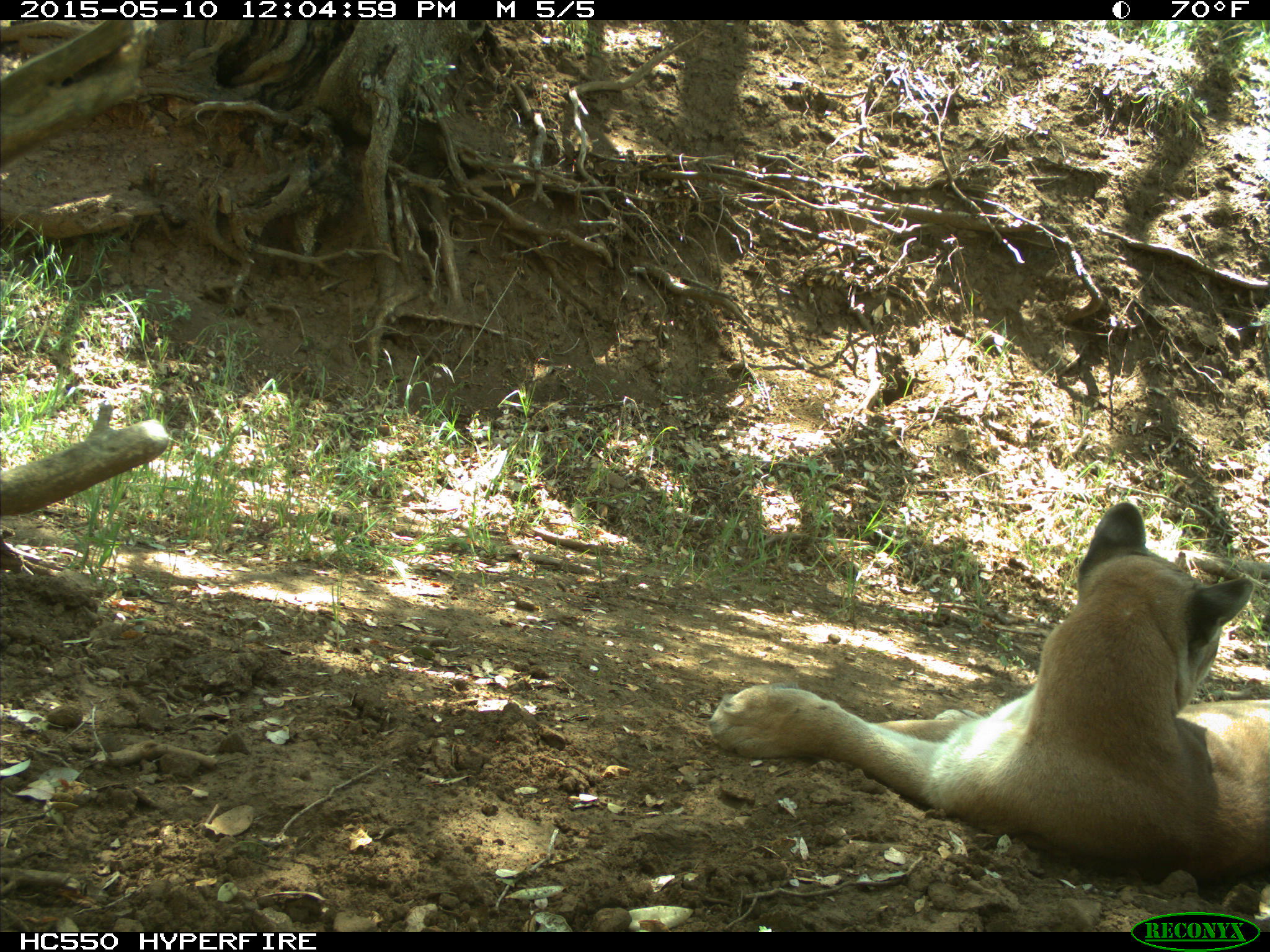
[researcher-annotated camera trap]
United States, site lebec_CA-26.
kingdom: Animalia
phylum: Chordata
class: Mammalia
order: Carnivora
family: Felidae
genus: Puma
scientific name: Puma concolor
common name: mountain lion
Puma concolor (mountain lion).